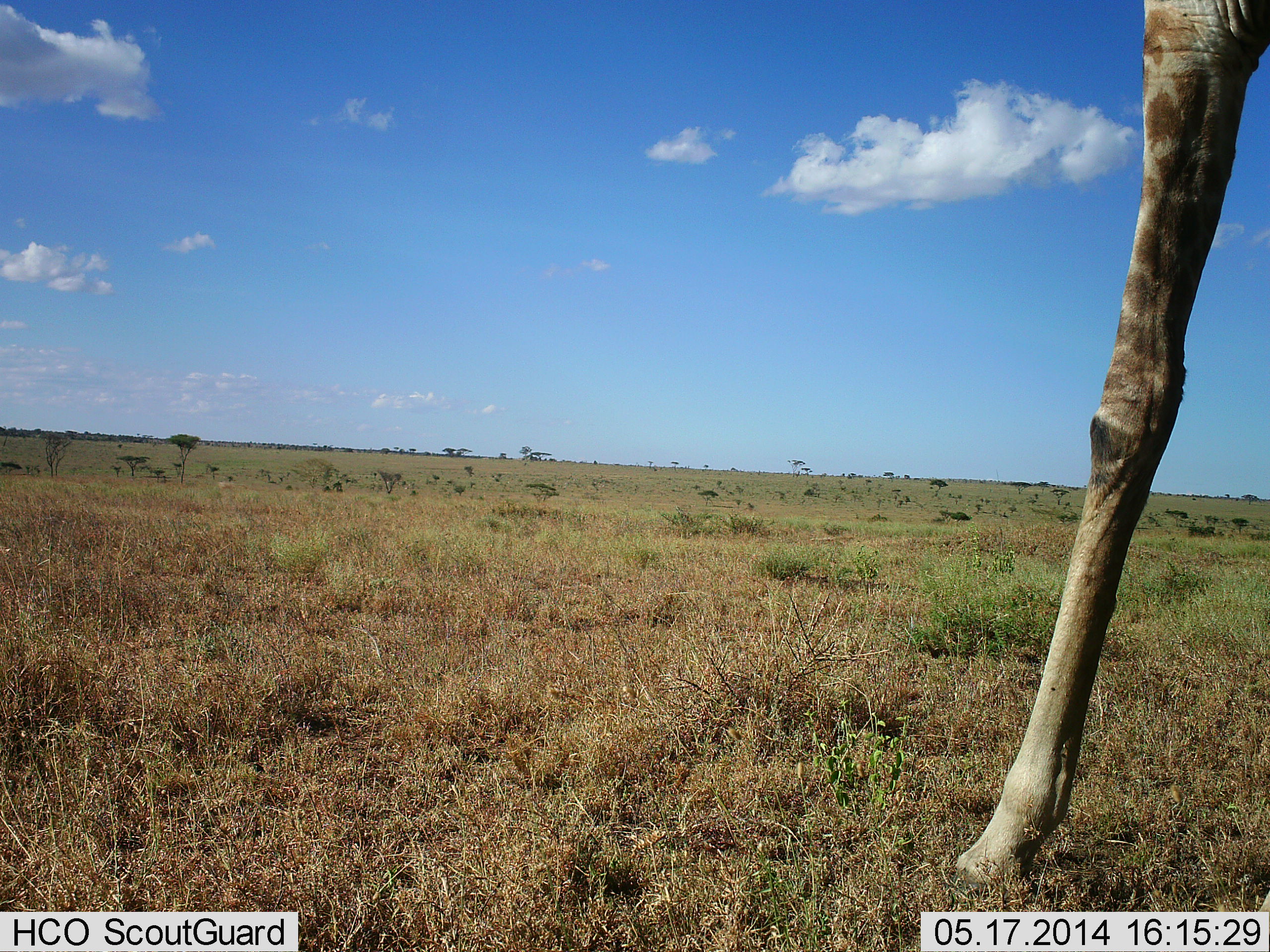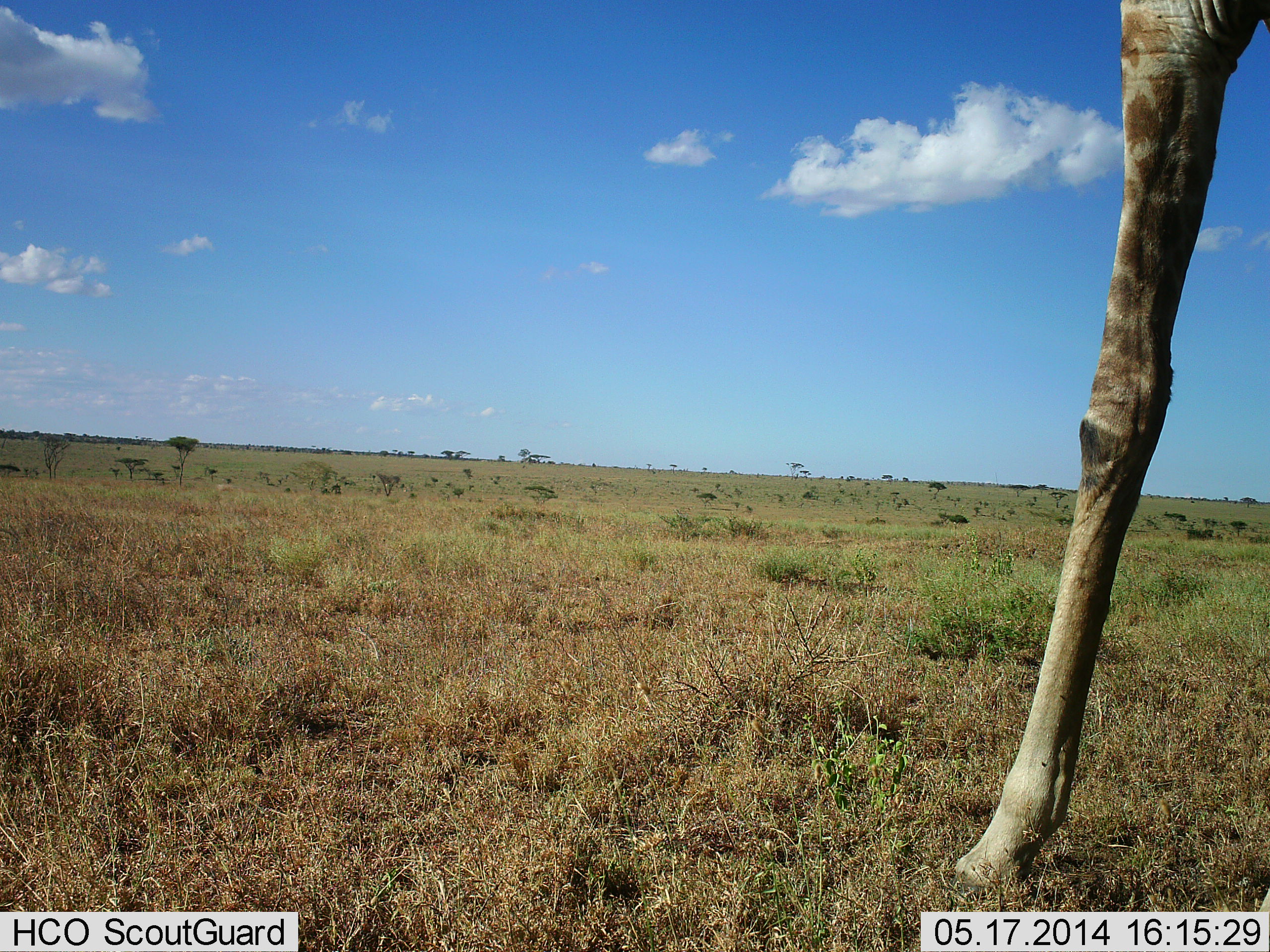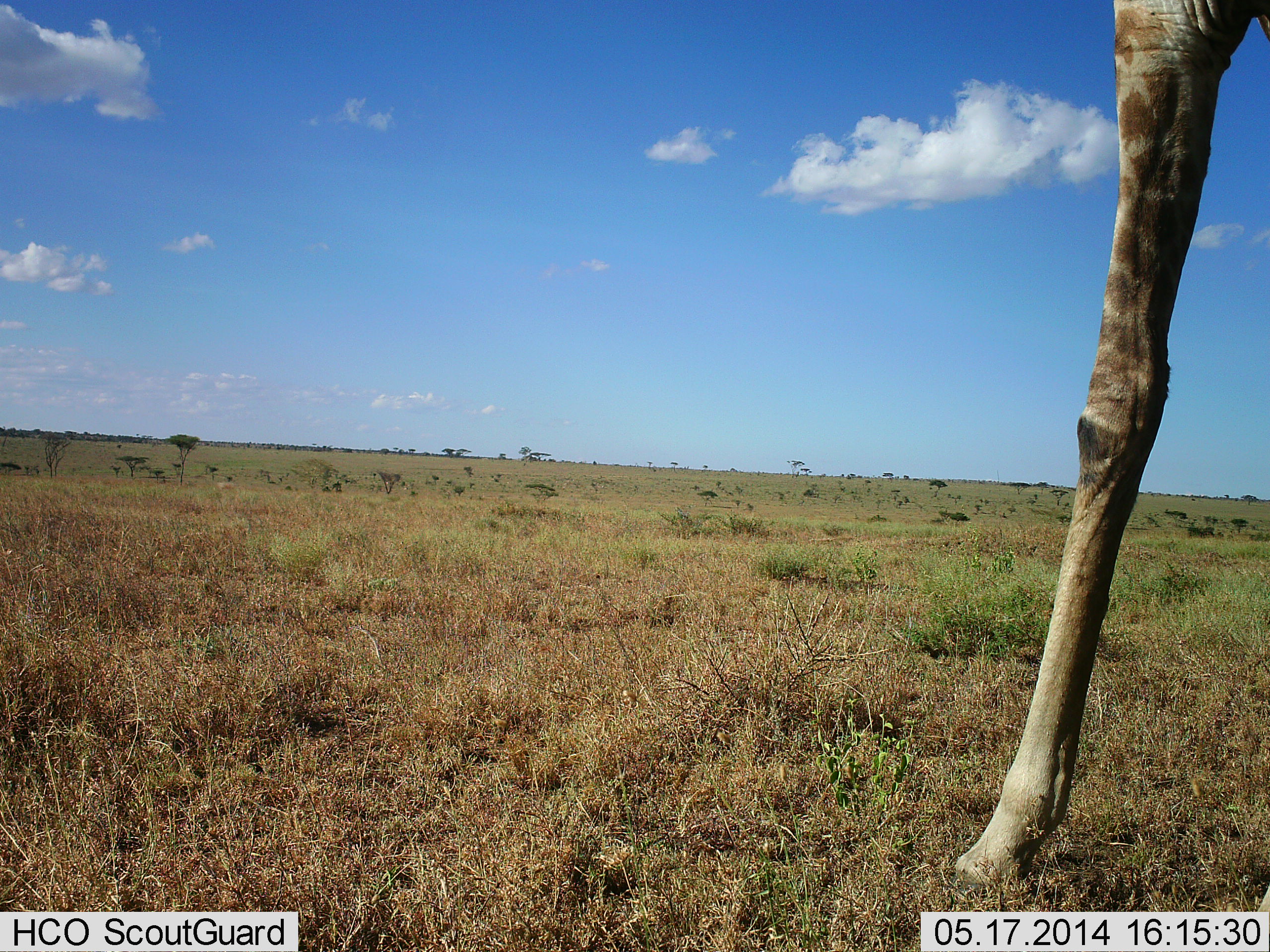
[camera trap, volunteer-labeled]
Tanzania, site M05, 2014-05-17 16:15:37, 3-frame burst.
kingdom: Animalia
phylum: Chordata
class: Mammalia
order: Artiodactyla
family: Giraffidae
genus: Giraffa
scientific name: Giraffa camelopardalis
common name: giraffe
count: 1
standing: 90%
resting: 0%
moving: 10%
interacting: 0%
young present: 0%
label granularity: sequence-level